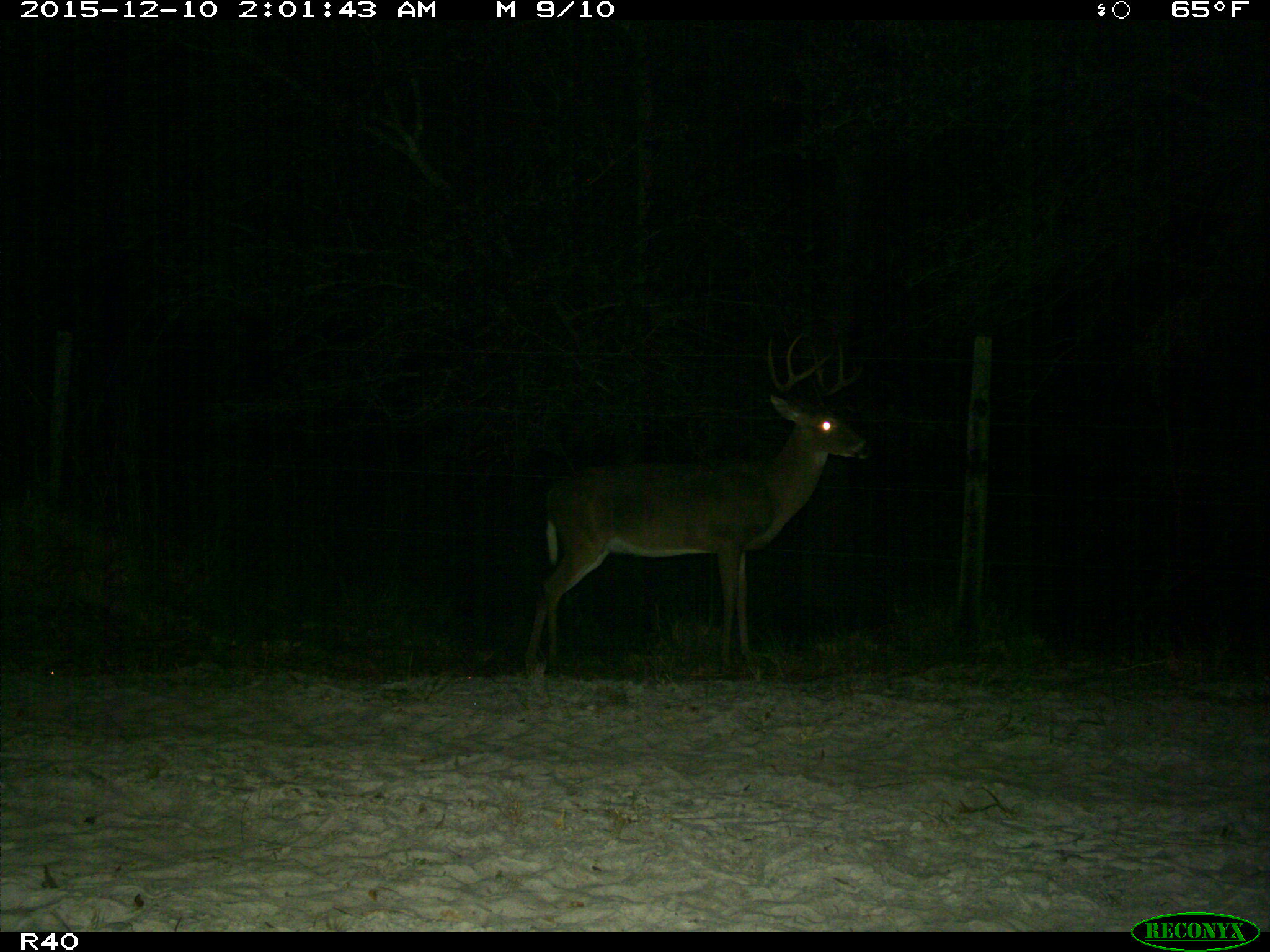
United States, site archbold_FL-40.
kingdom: Animalia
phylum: Chordata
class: Mammalia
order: Artiodactyla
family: Cervidae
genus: Odocoileus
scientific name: Odocoileus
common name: deer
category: unidentified deer